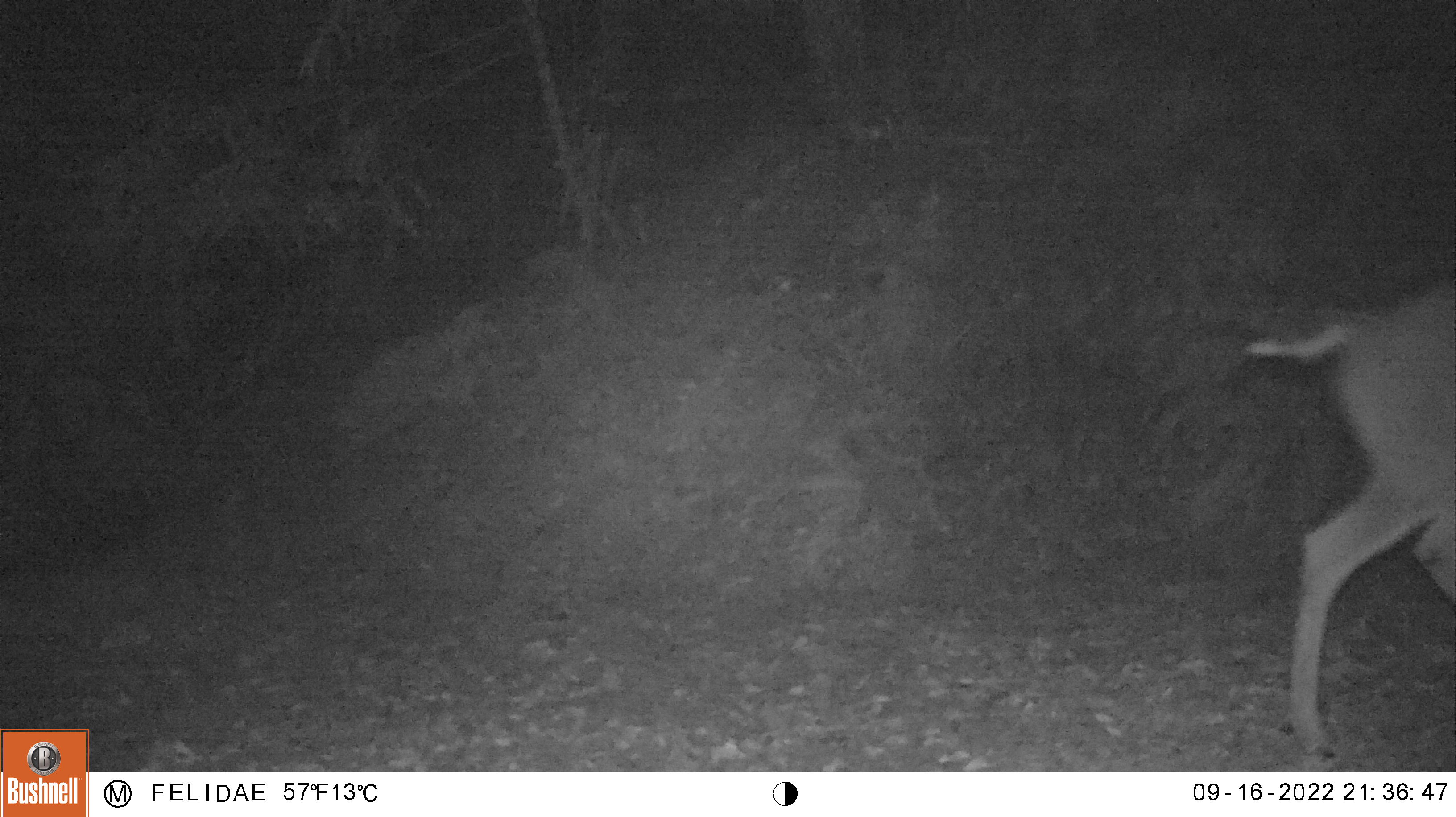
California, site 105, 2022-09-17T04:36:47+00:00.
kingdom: Animalia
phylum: Chordata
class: Mammalia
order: Artiodactyla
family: Cervidae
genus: Odocoileus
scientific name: Odocoileus hemionus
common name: mule deer